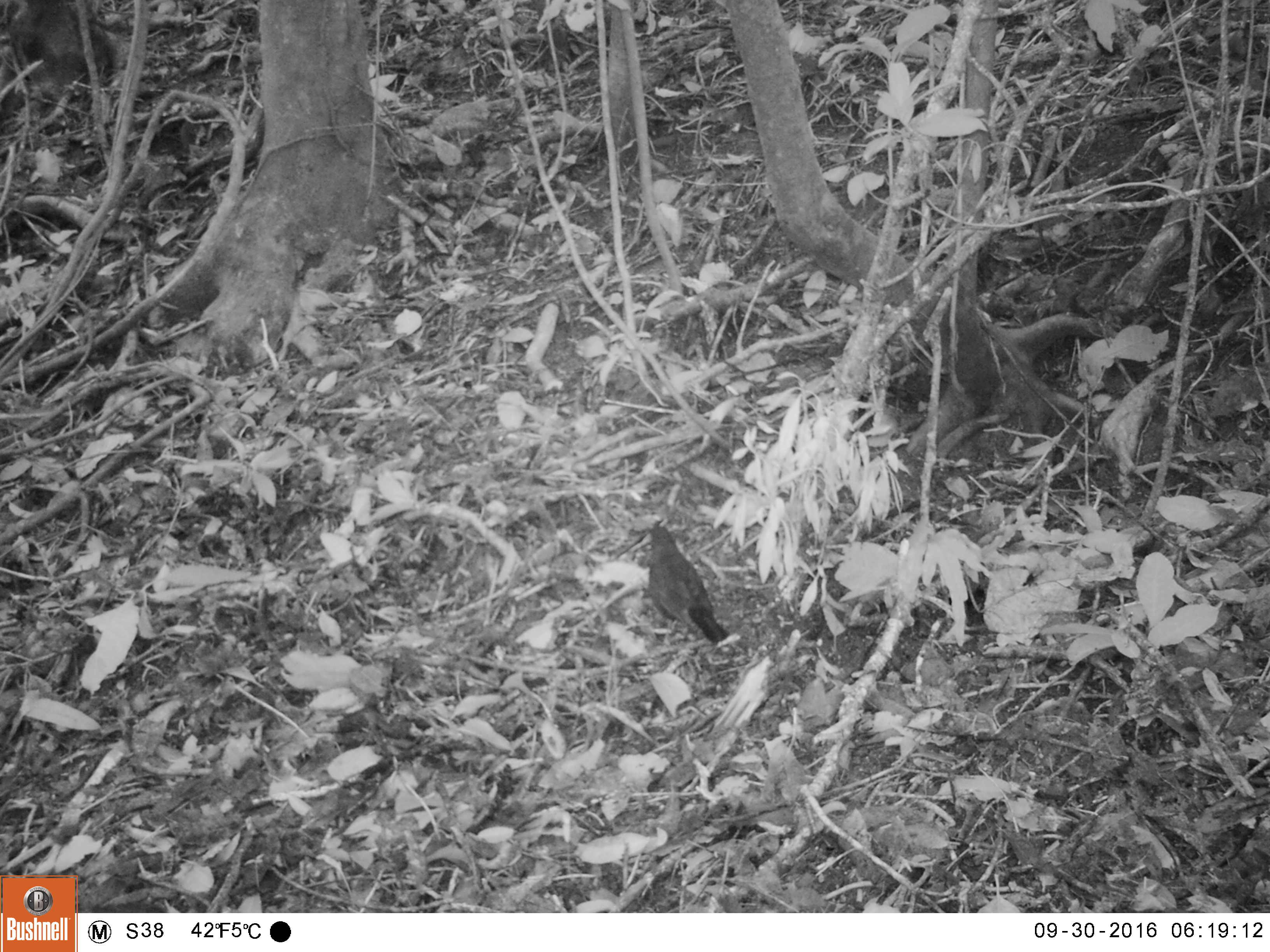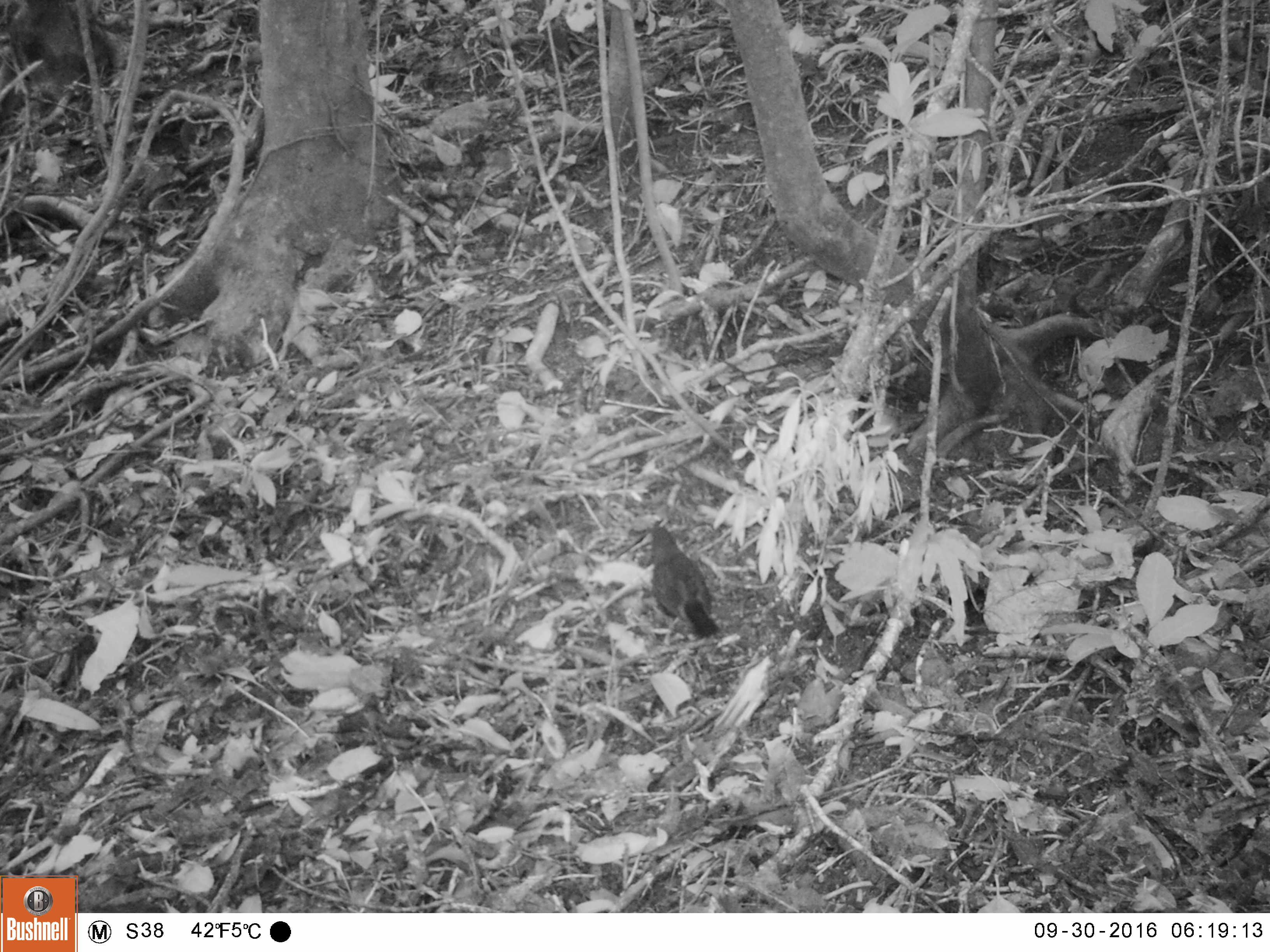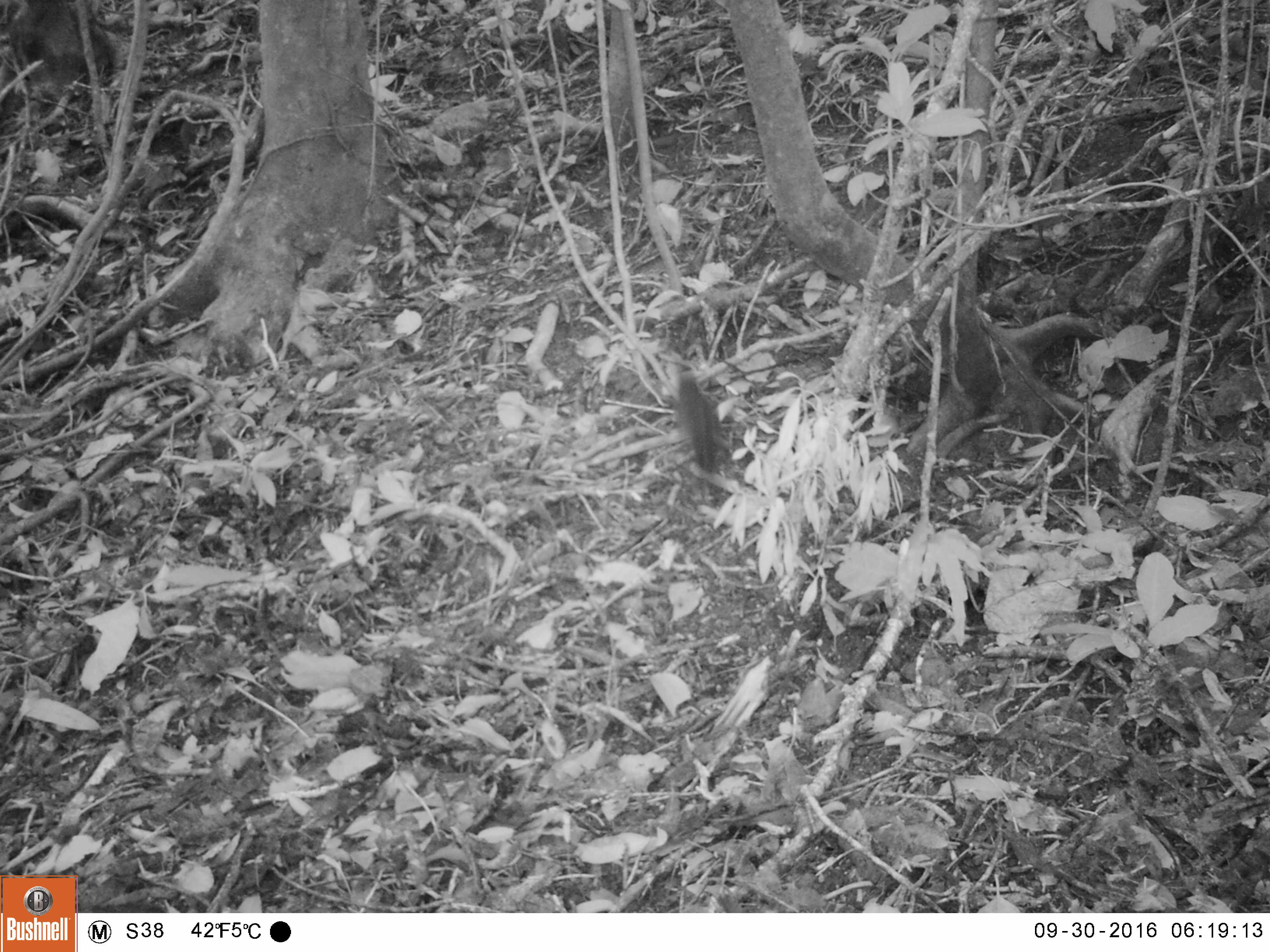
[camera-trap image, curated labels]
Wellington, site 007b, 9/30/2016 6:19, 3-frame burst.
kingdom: Animalia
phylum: Chordata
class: Aves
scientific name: Aves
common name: bird